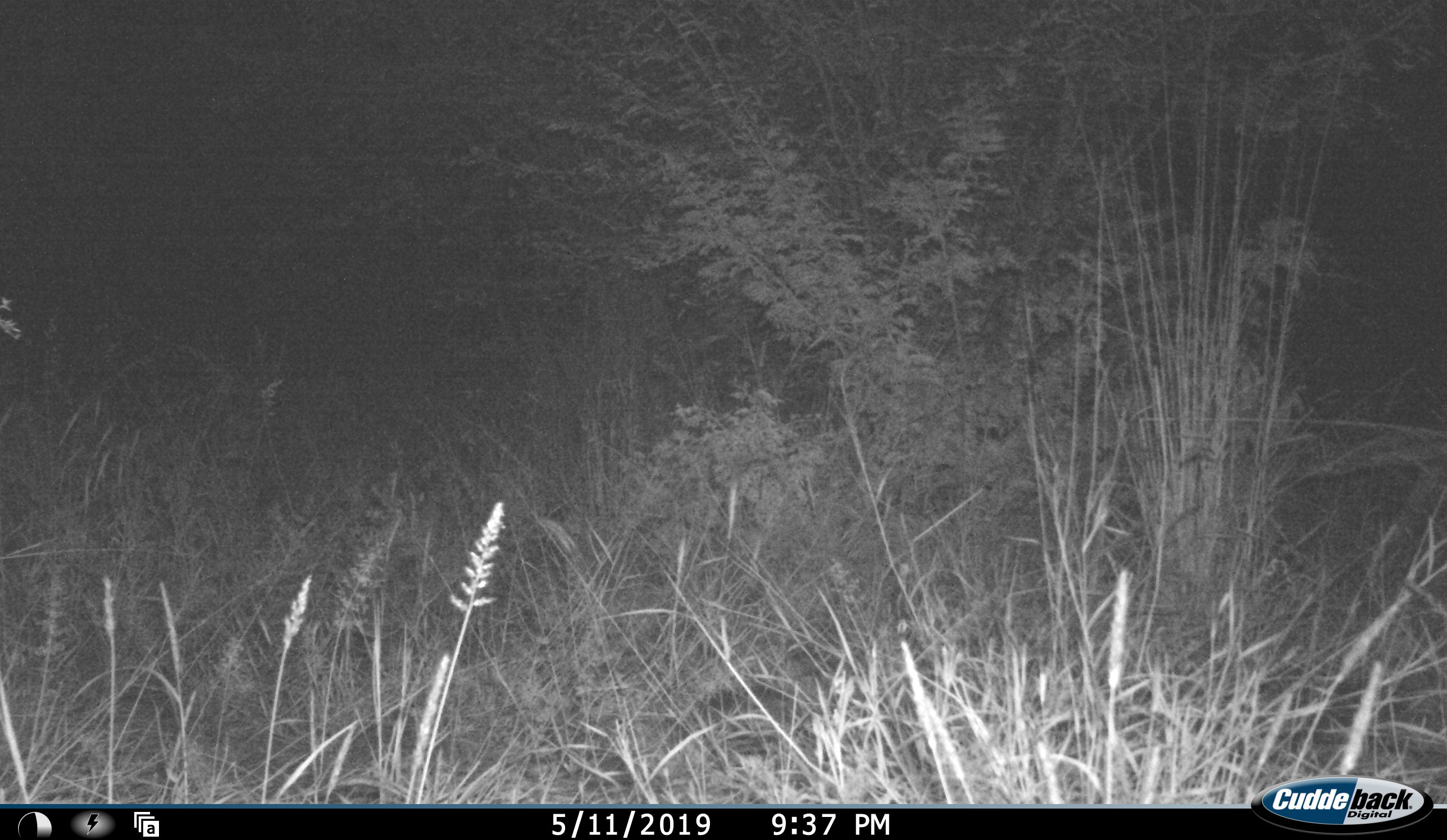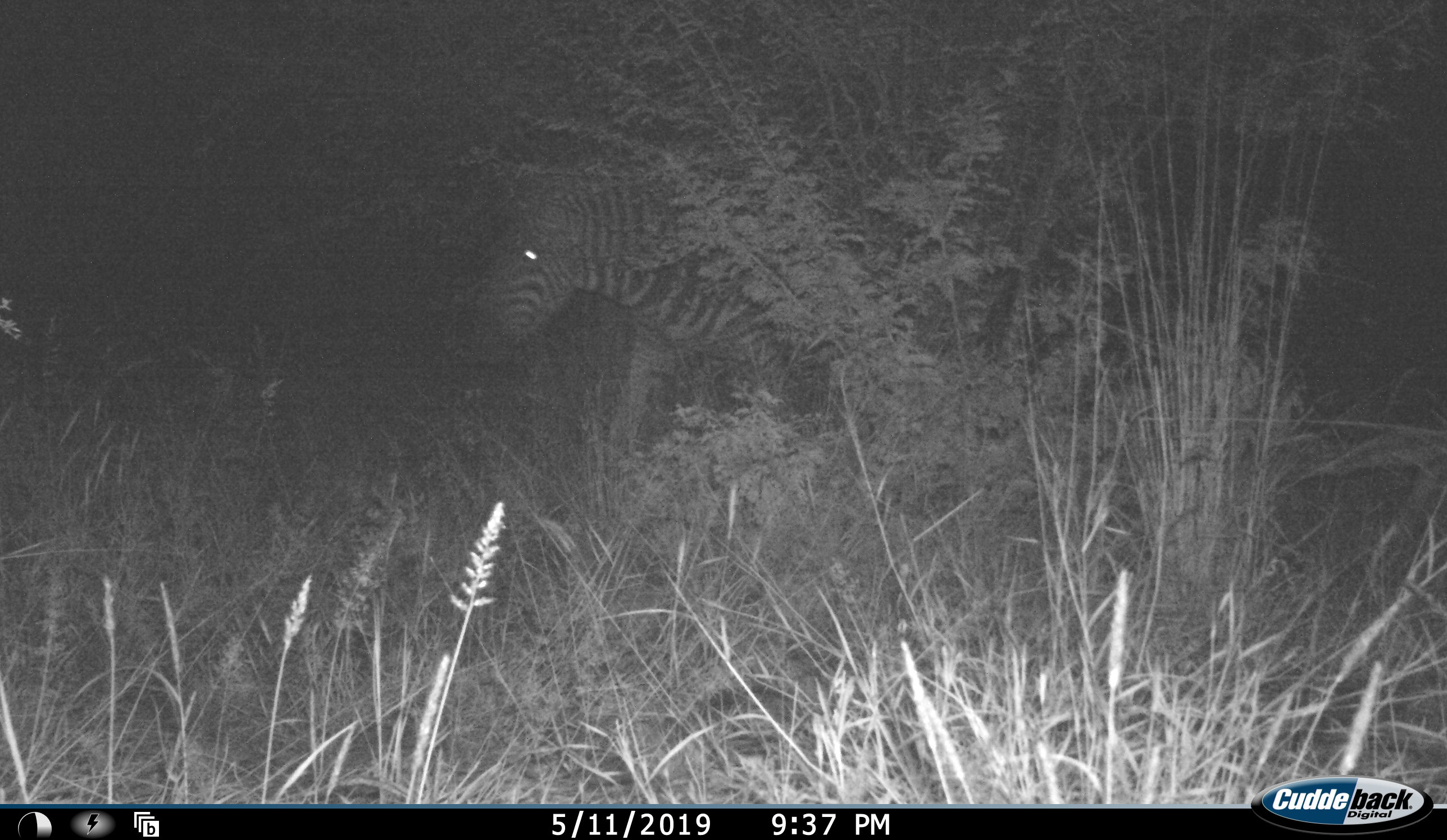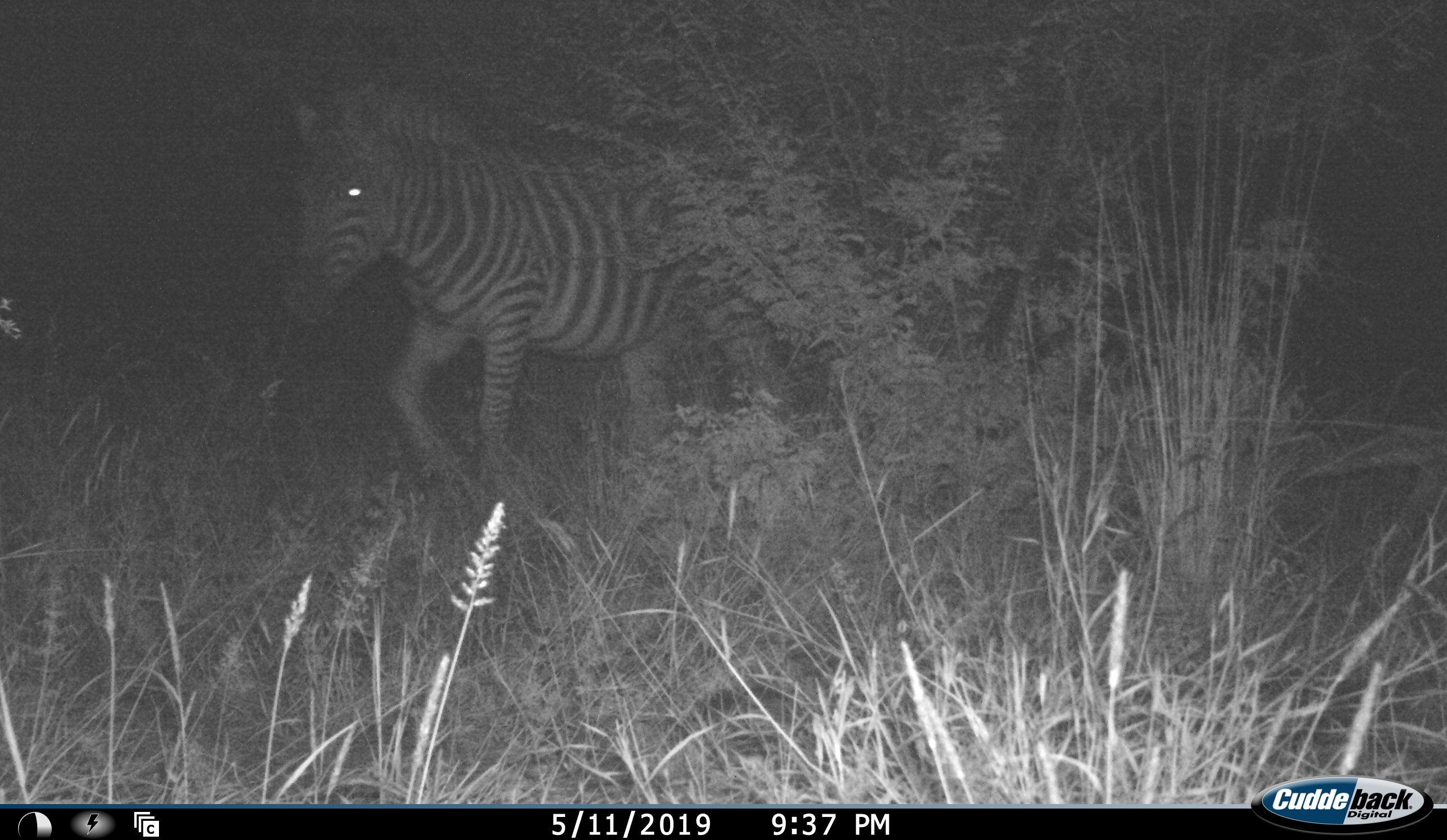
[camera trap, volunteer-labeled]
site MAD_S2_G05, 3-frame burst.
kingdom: Animalia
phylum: Chordata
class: Mammalia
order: Perissodactyla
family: Equidae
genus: Equus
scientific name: Equus quagga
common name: plains zebra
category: zebraplains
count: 1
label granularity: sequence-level